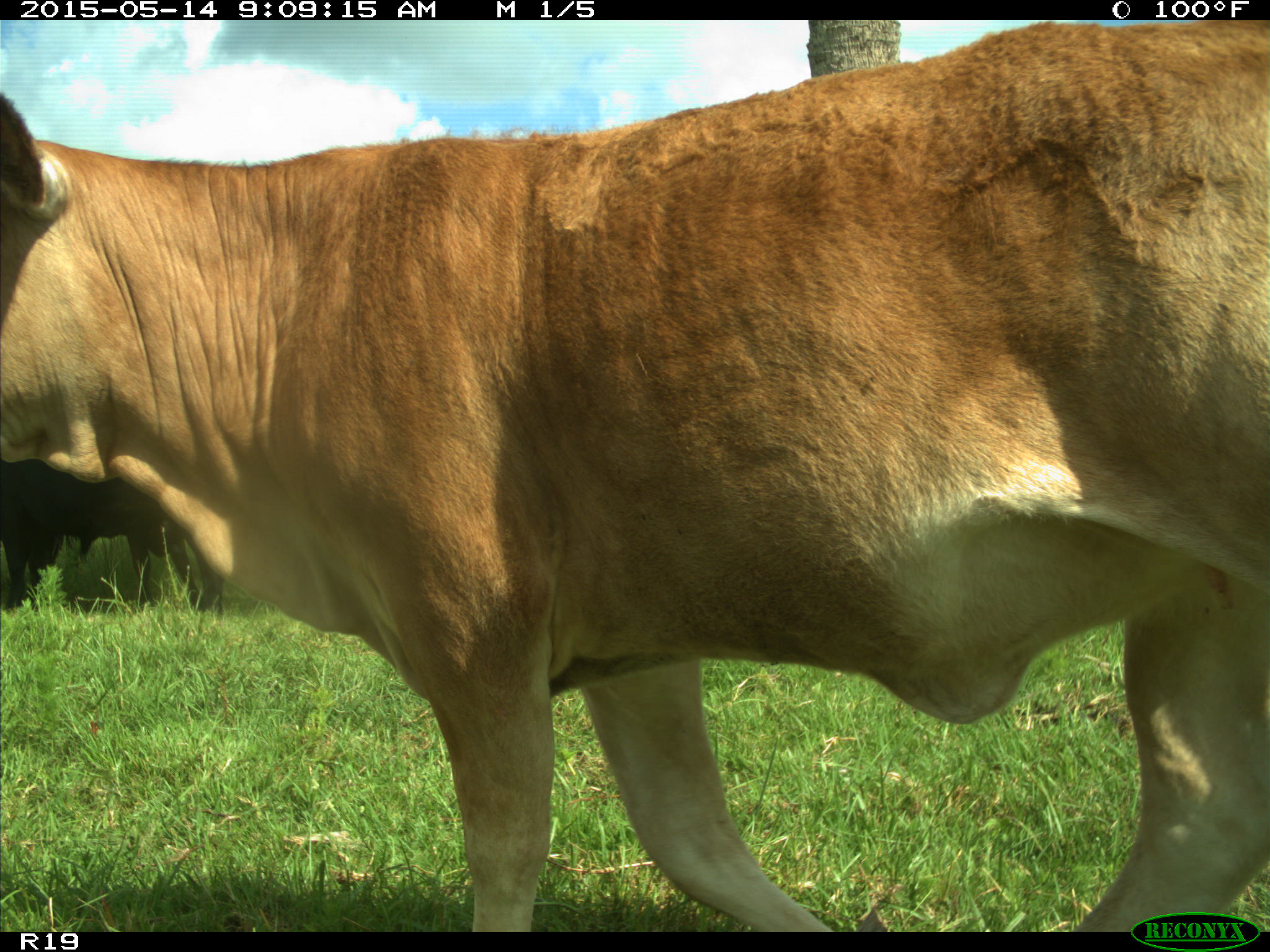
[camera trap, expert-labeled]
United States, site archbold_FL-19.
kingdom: Animalia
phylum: Chordata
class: Mammalia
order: Artiodactyla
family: Bovidae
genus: Bos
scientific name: Bos taurus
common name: domestic cow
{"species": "Bos taurus (domestic cow)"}